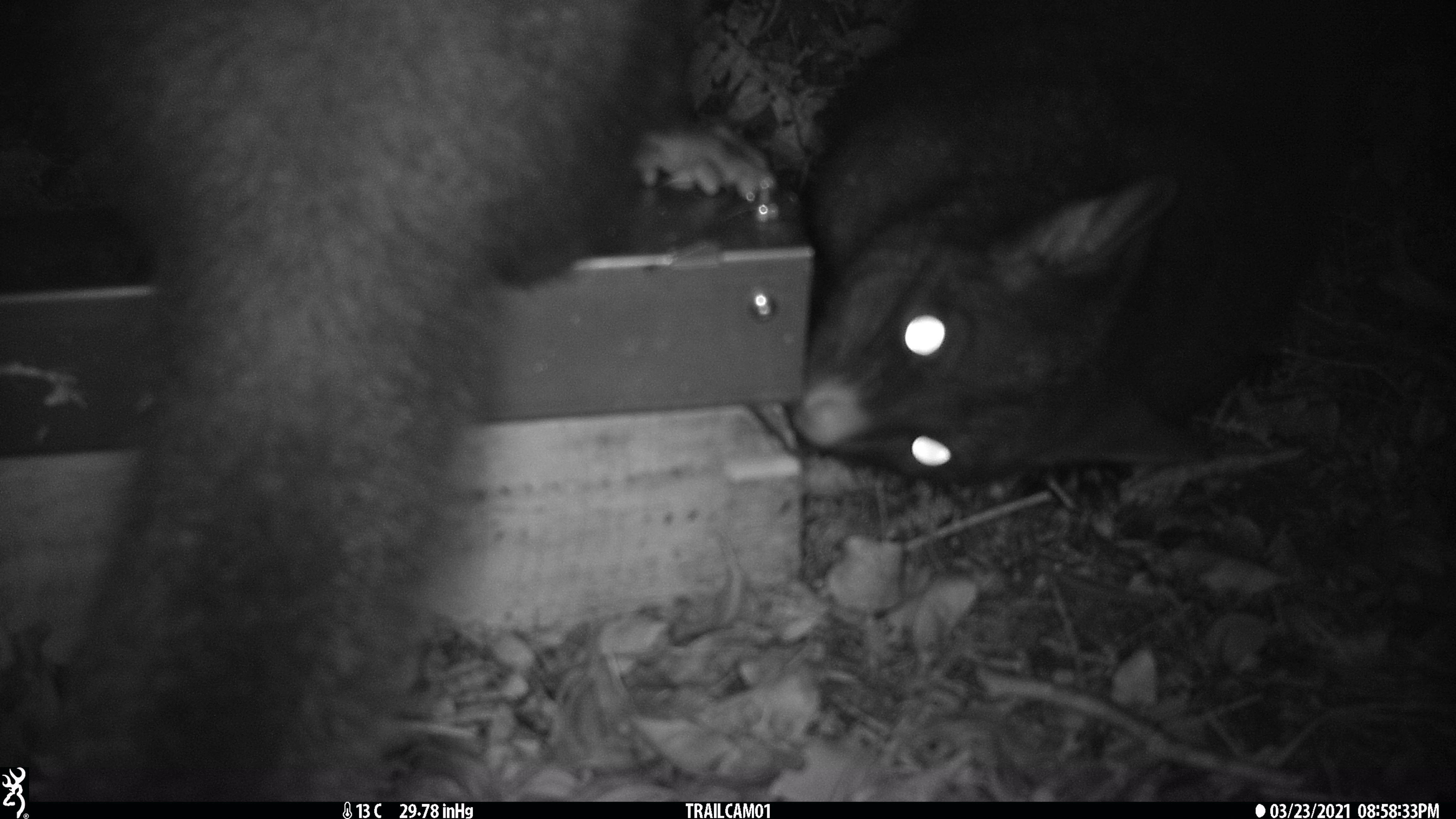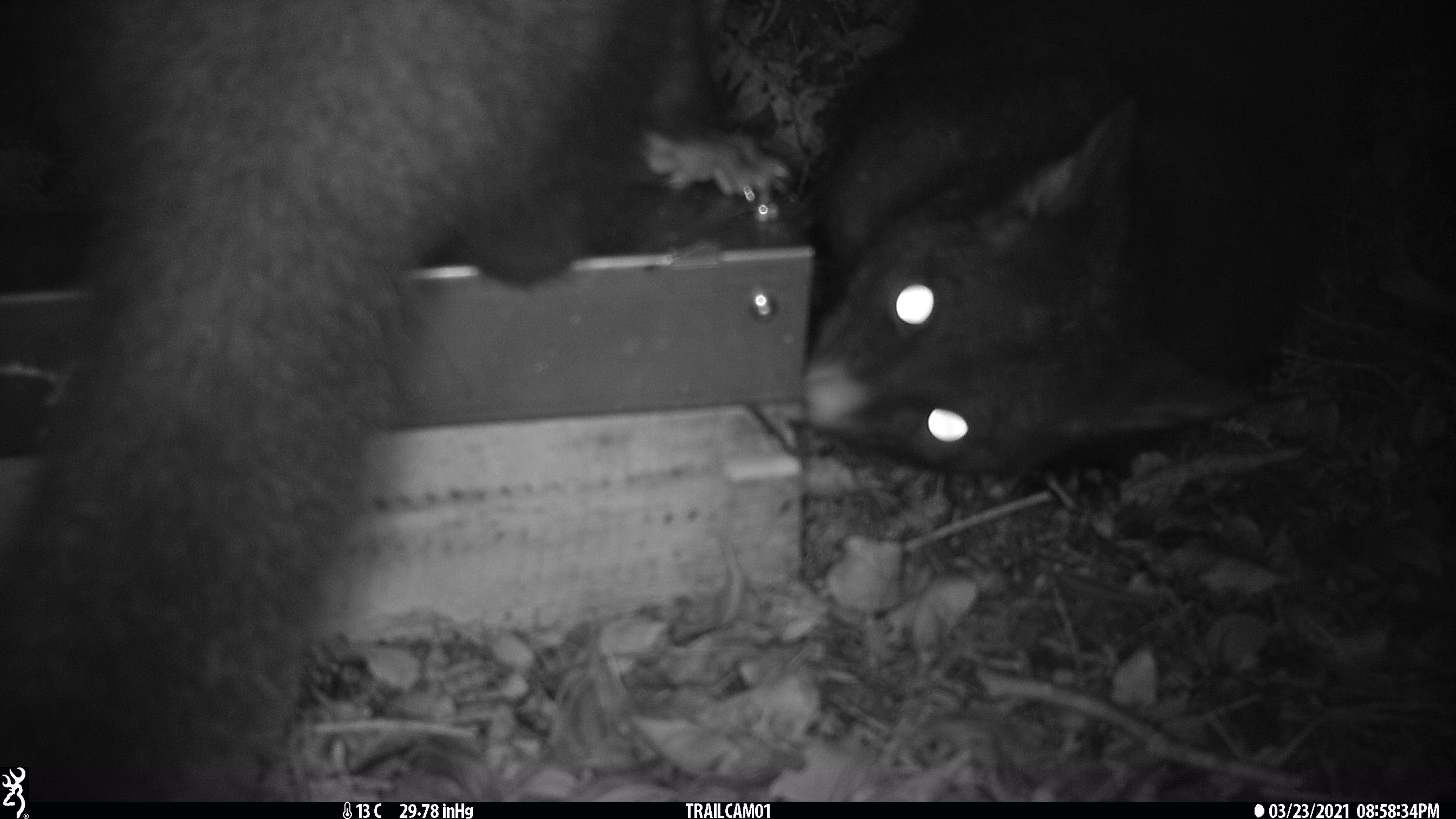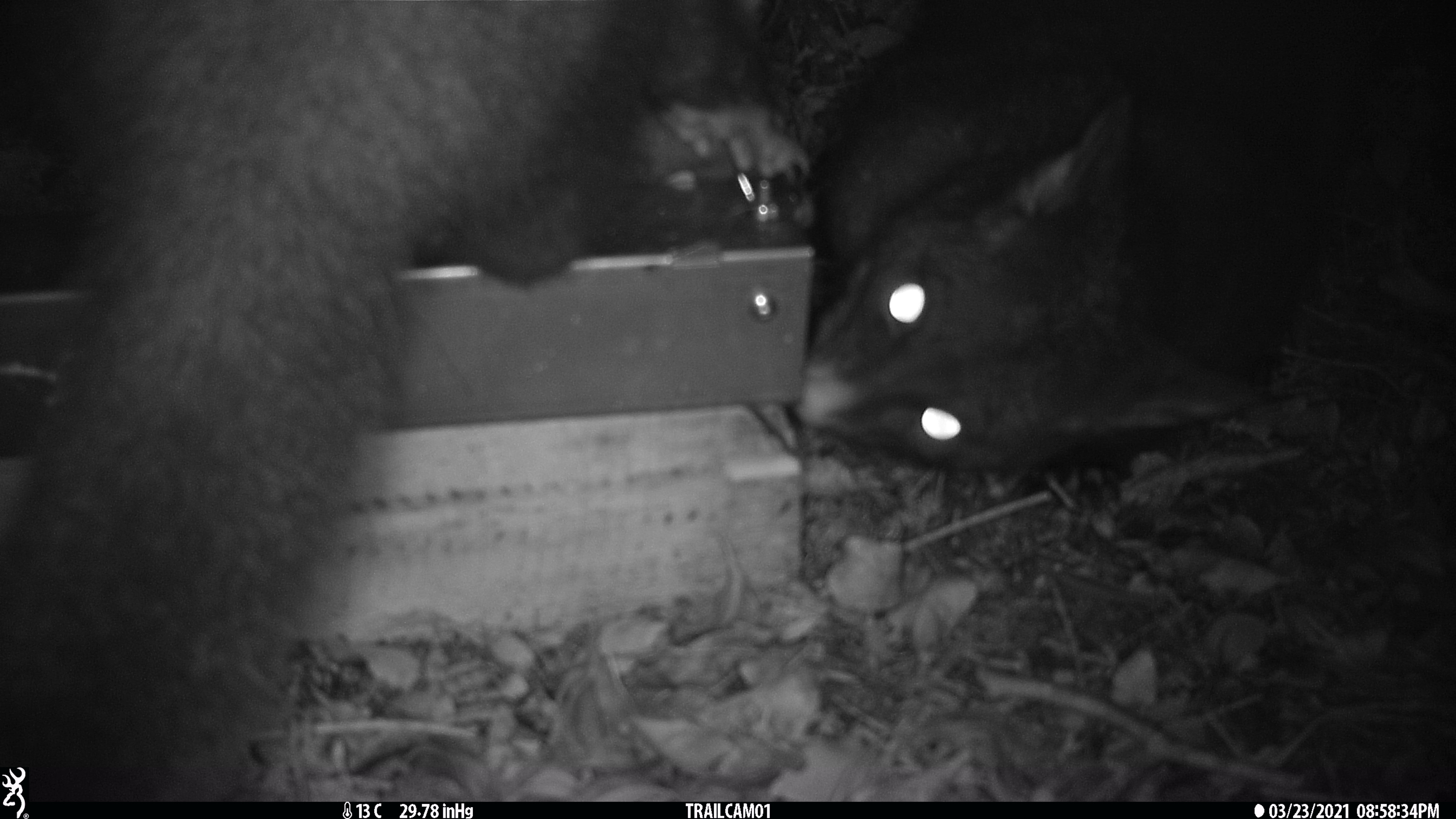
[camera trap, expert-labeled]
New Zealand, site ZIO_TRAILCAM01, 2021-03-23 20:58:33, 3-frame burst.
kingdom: Animalia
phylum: Chordata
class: Mammalia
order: Diprotodontia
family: Phalangeridae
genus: Trichosurus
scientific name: Trichosurus vulpecula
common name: common brushtail possum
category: possum